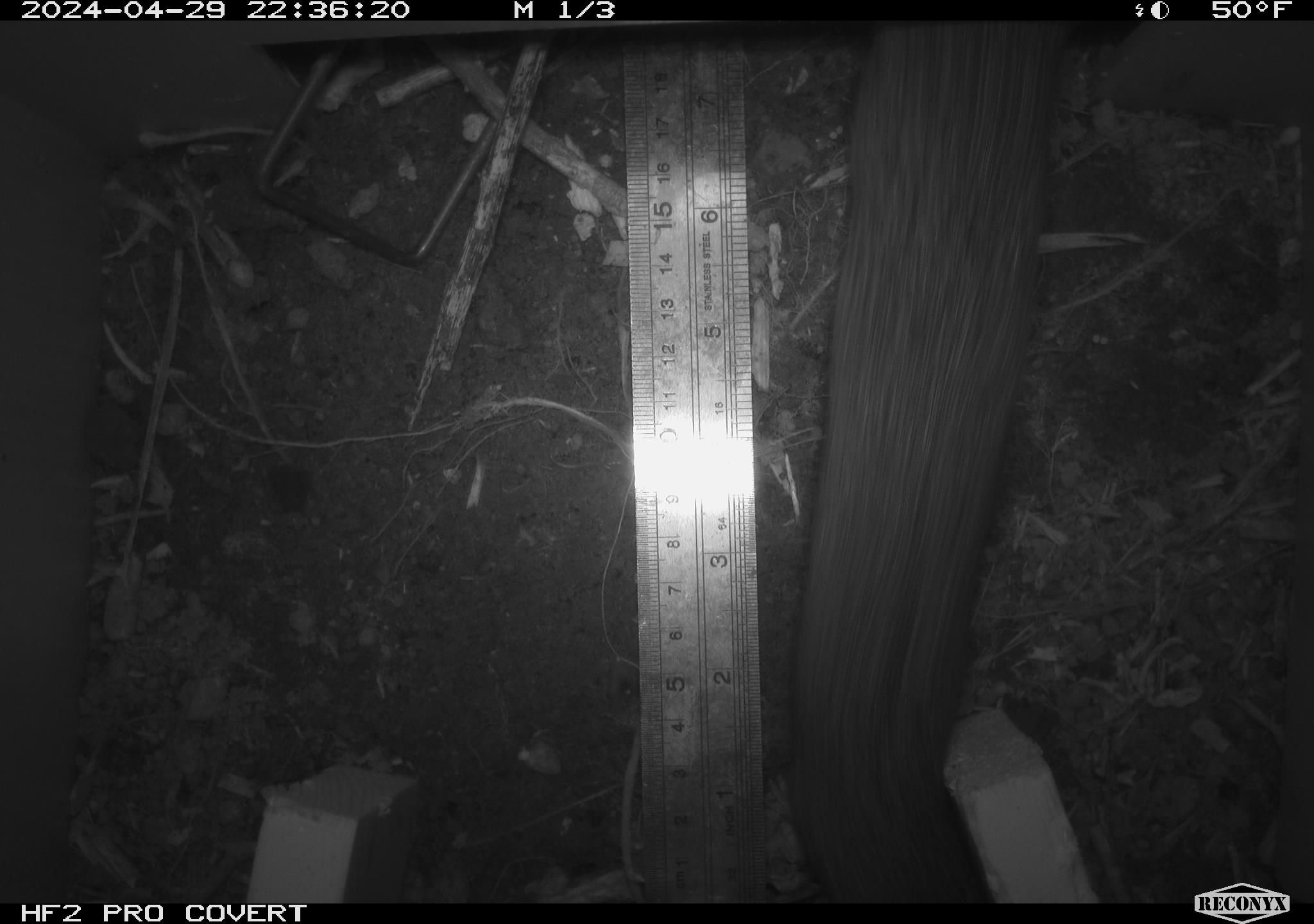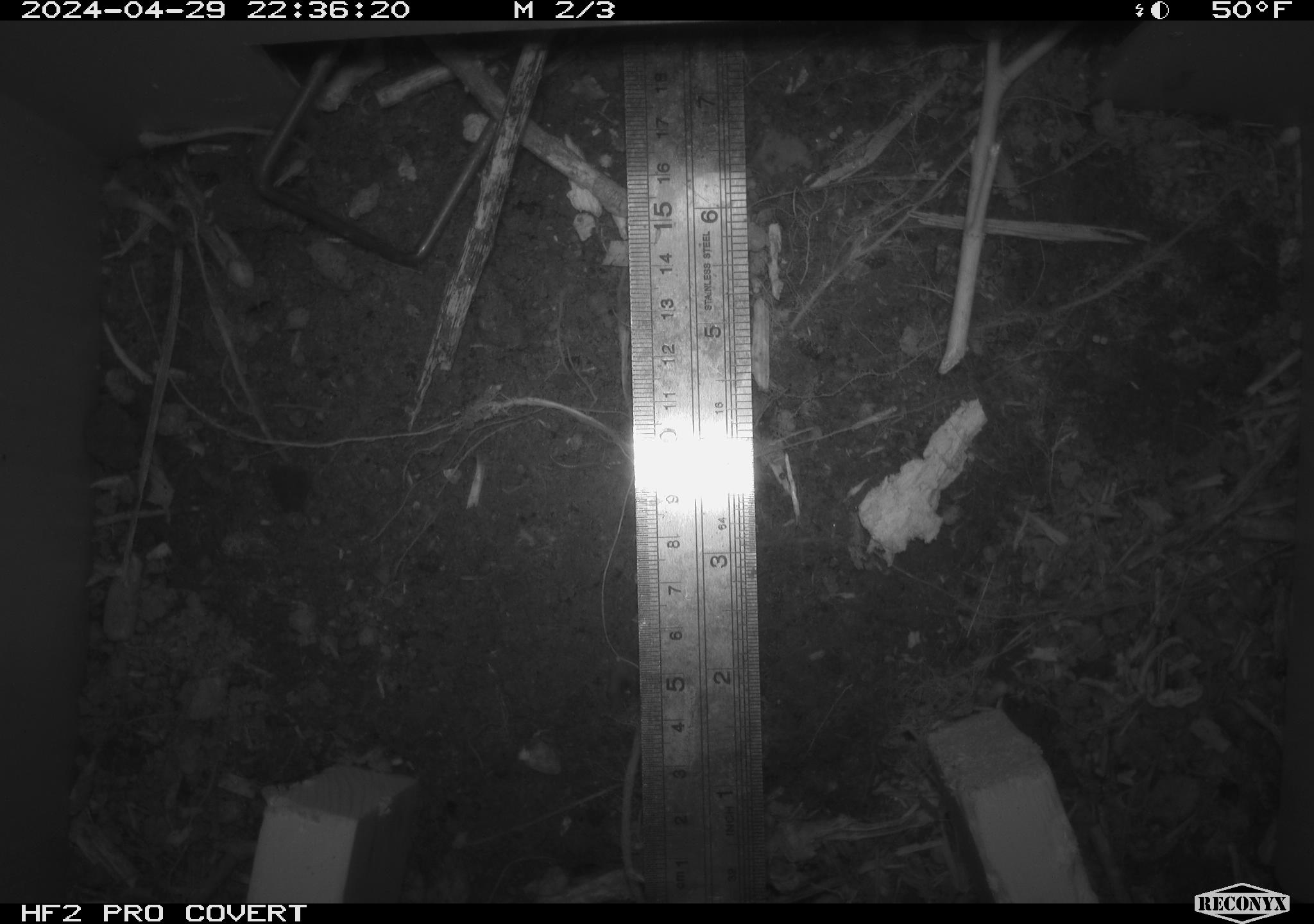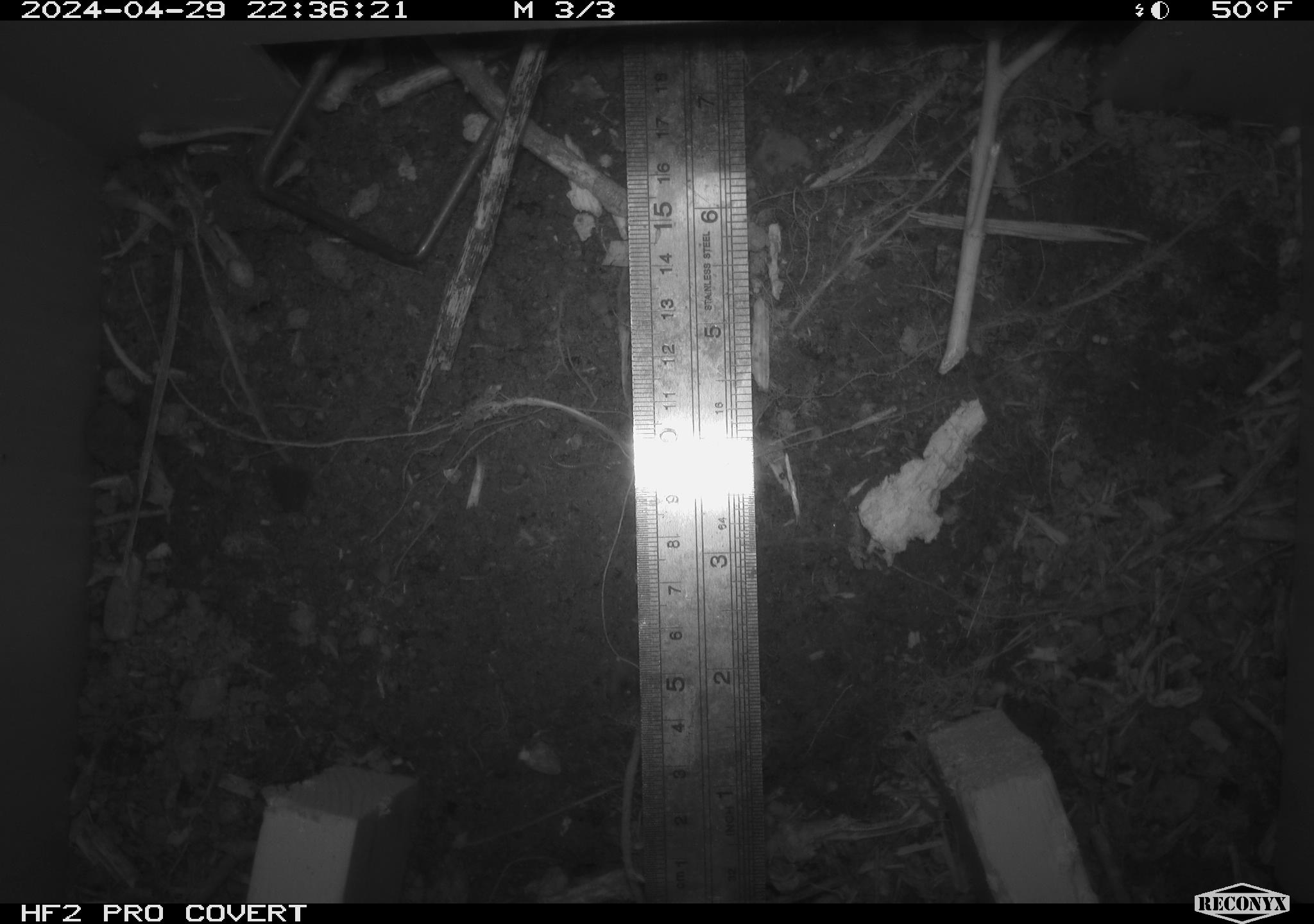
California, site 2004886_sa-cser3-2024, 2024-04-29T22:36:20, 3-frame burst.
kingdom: Animalia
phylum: Chordata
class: Mammalia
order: Rodentia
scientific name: Rodentia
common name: rodent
Rodent (Rodentia).